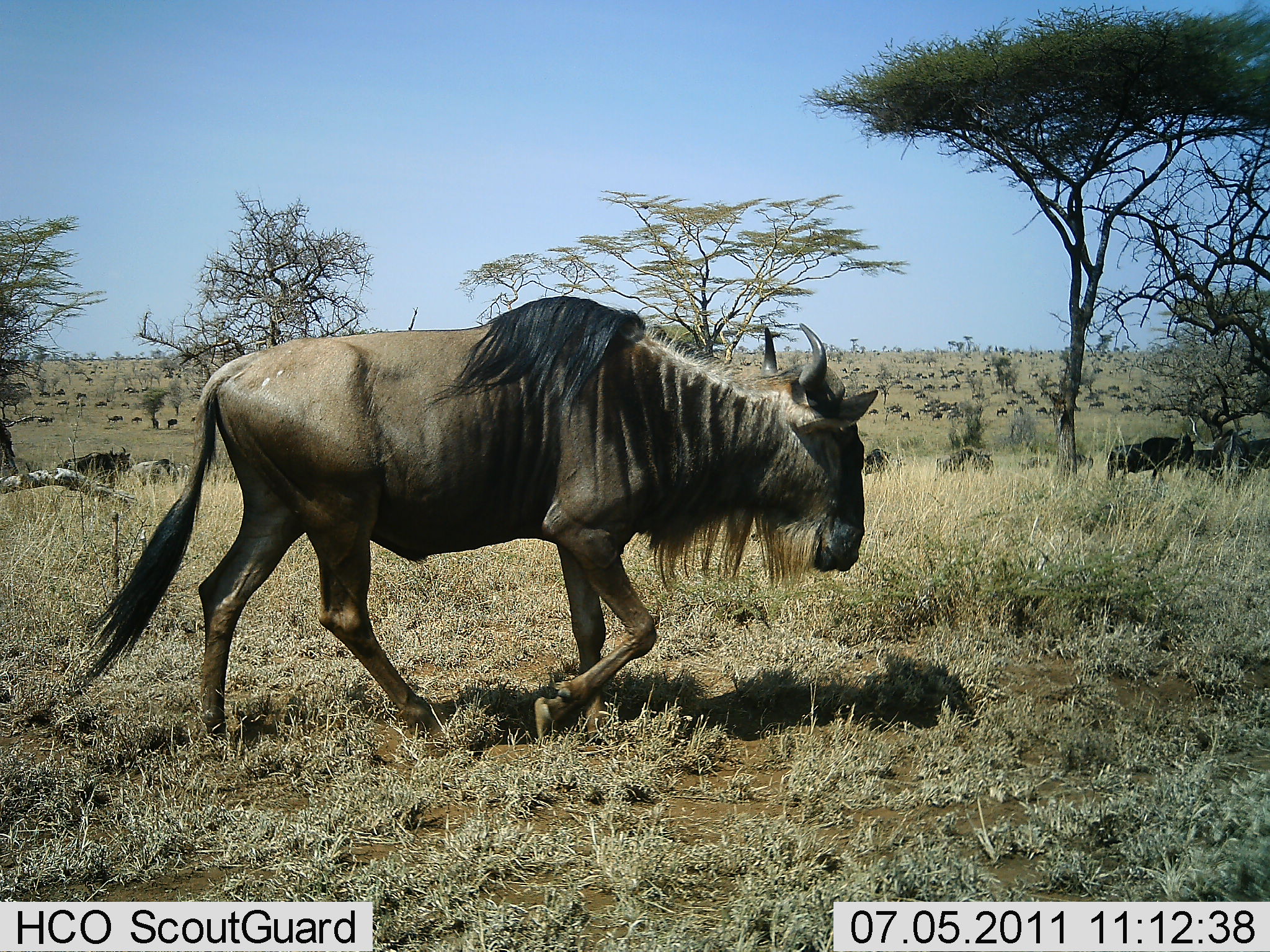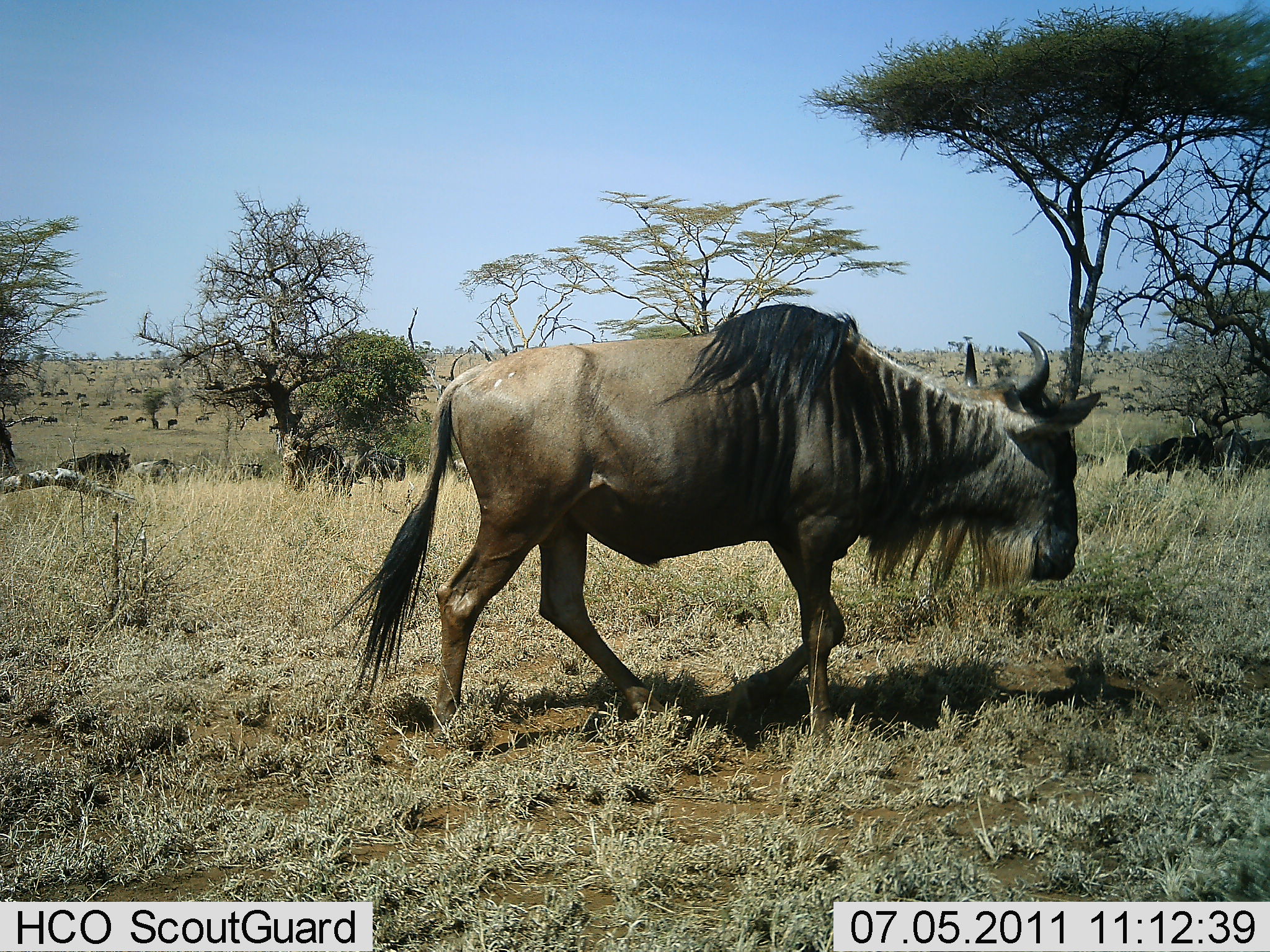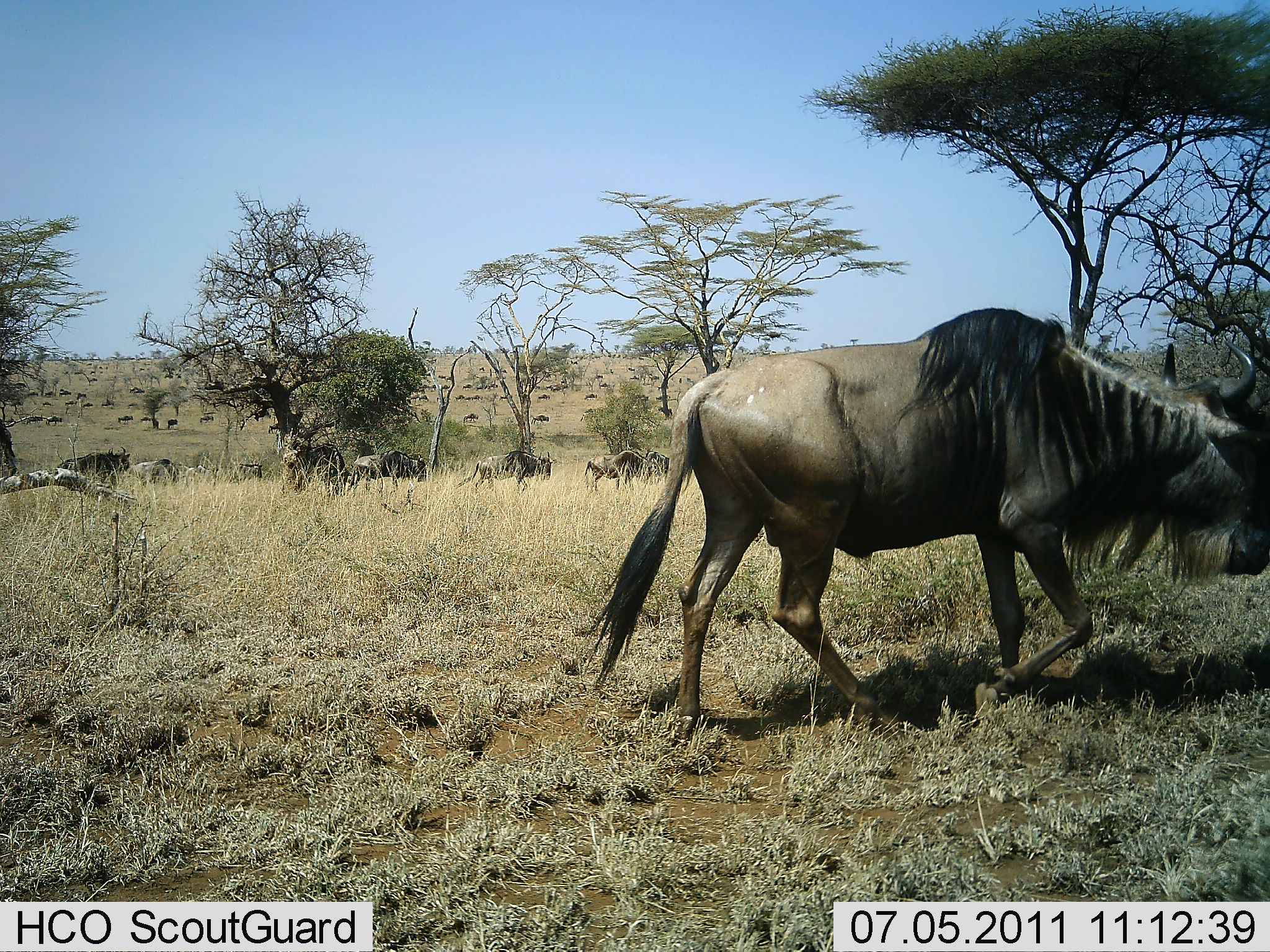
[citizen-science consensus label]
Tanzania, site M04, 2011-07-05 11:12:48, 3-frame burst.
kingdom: Animalia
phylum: Chordata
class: Mammalia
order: Artiodactyla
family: Bovidae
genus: Connochaetes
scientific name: Connochaetes taurinus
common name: blue wildebeest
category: wildebeest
Wildebeest (blue wildebeest) (Connochaetes taurinus), count 11-50. Behavior (volunteer vote fractions): standing 21%, resting 0%, moving 100%, interacting 0%. Young present (vote fraction): 0%. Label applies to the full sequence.